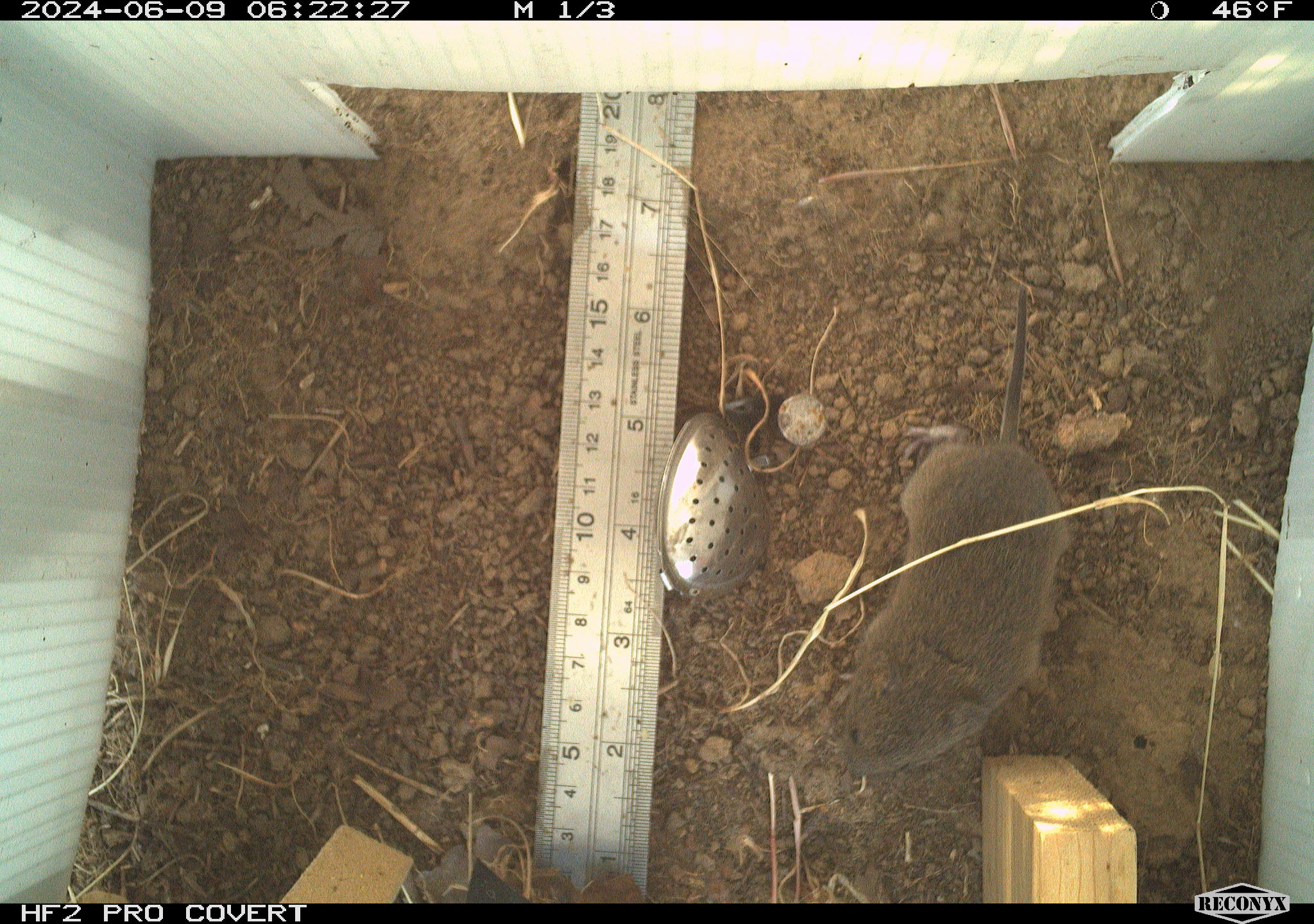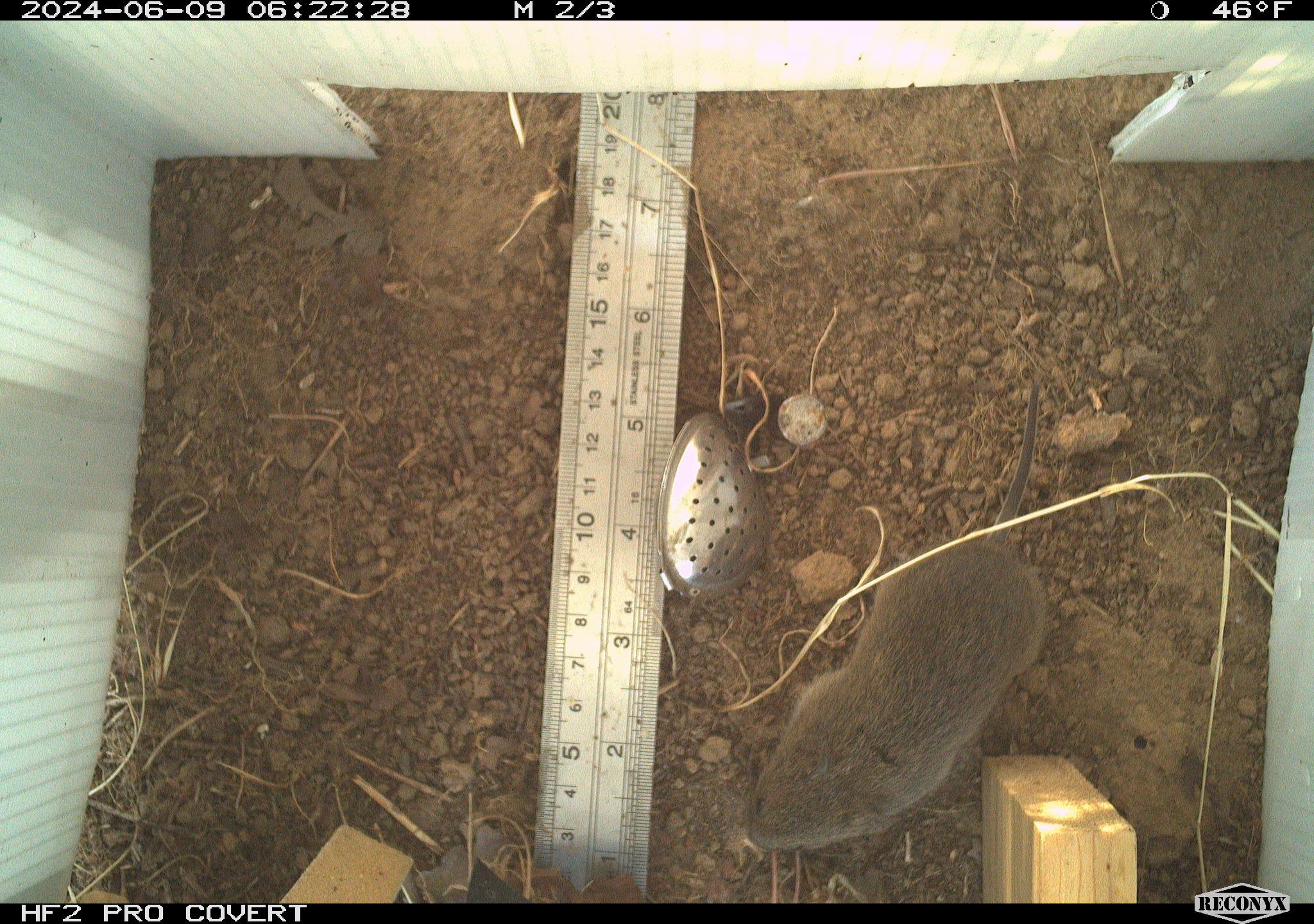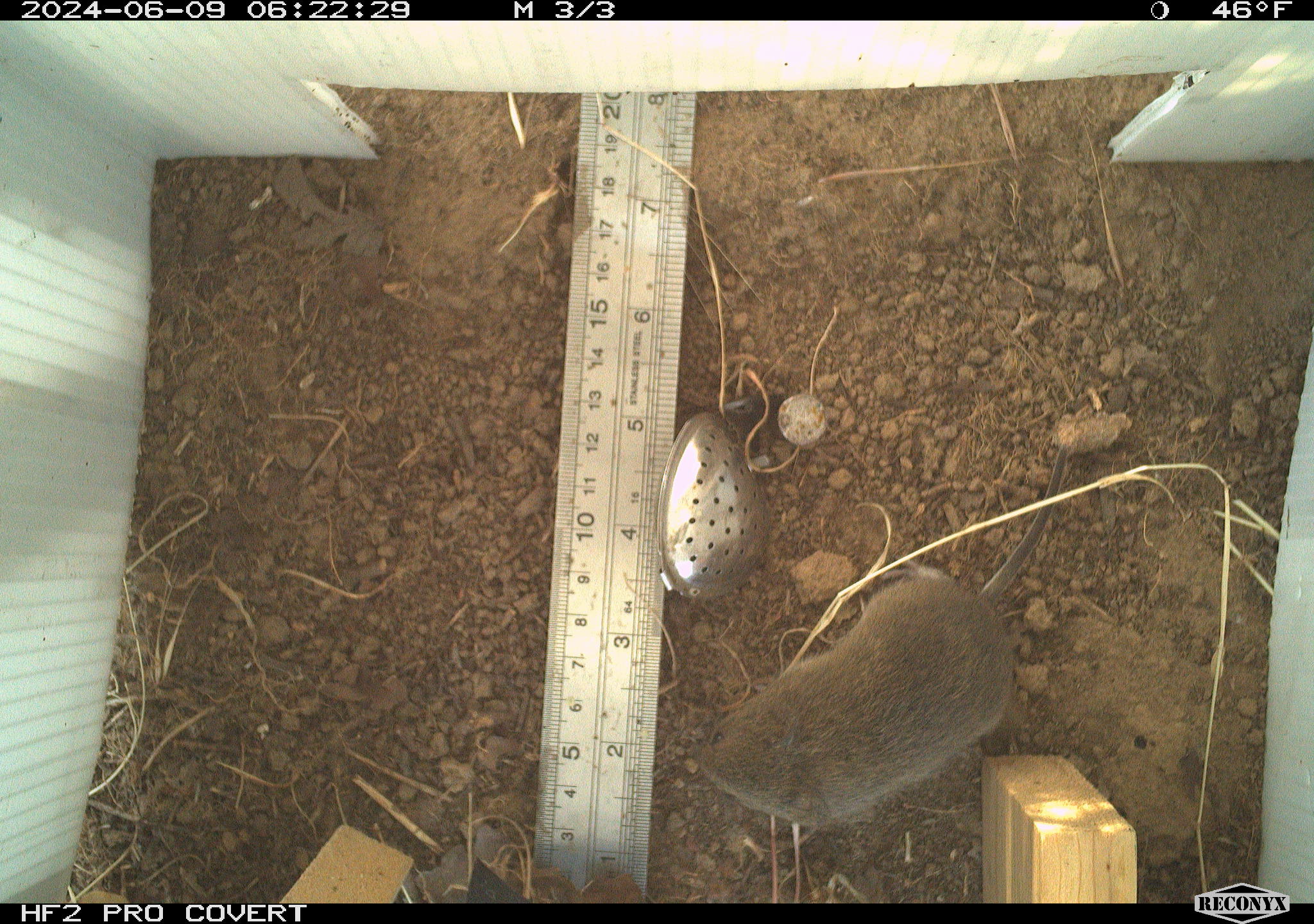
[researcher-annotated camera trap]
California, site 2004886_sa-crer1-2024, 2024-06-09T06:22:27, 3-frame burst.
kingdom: Animalia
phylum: Chordata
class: Mammalia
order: Rodentia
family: Cricetidae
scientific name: Arvicolinae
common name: voles, lemmings, and muskrats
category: arvicolinae subfamily